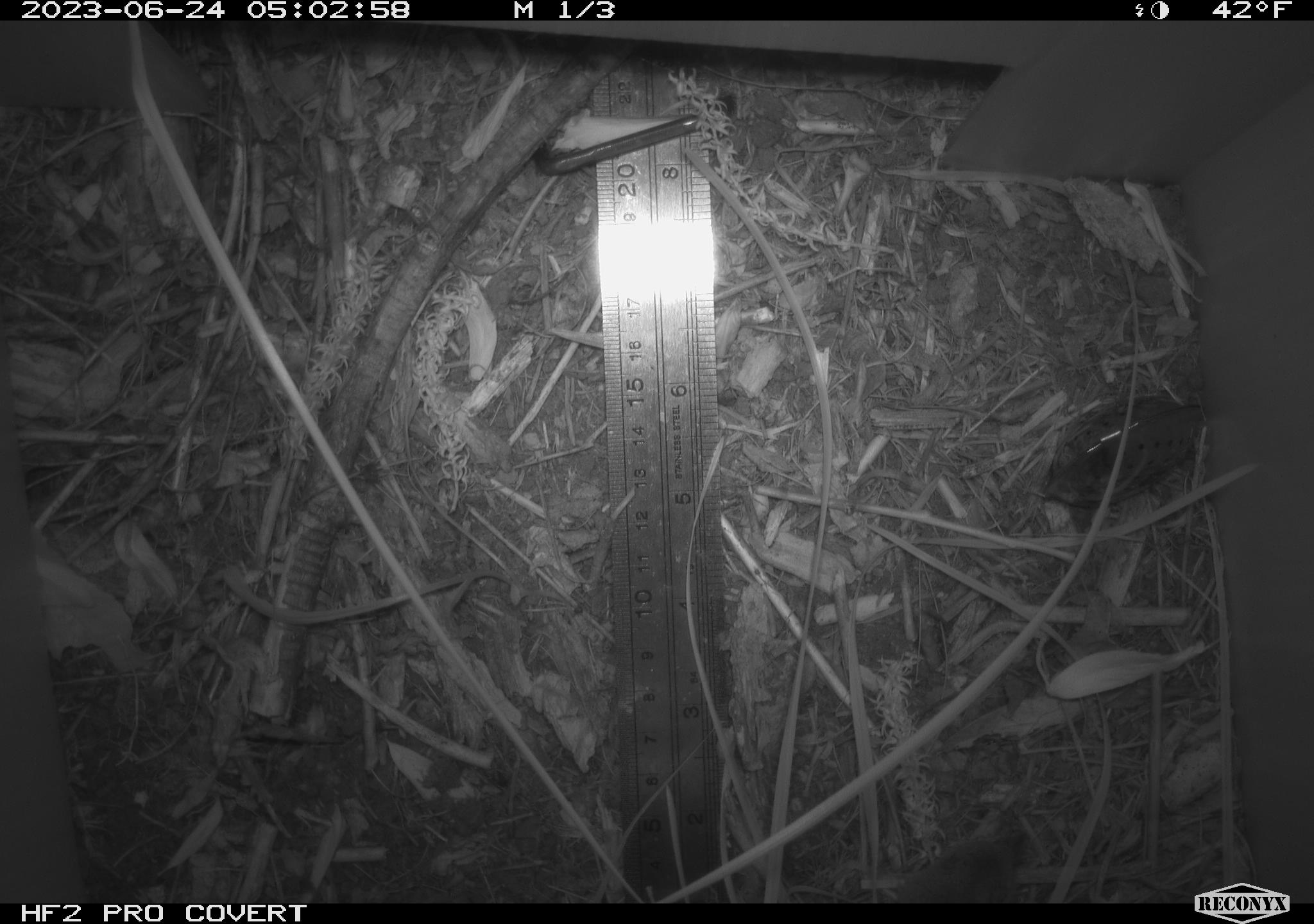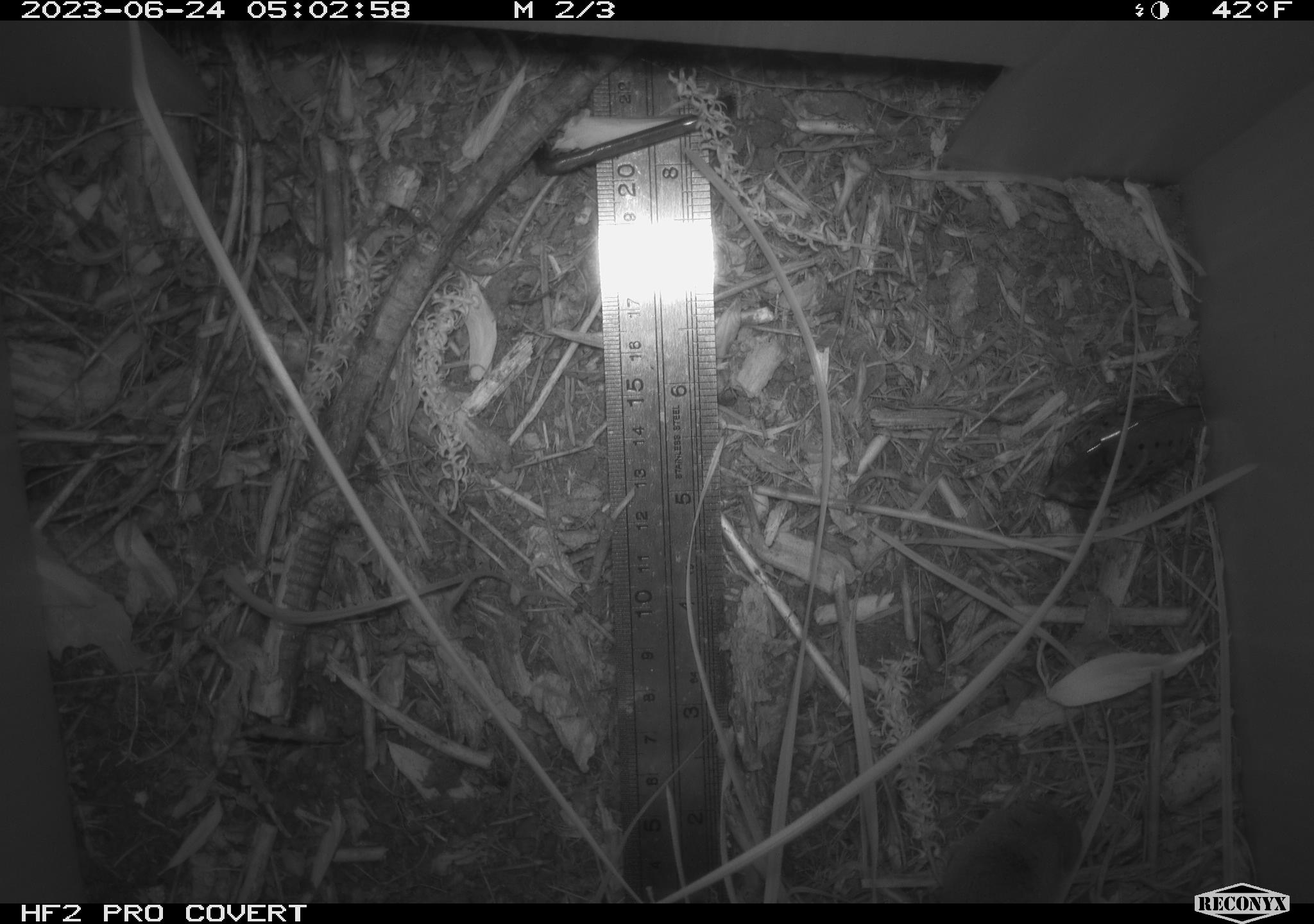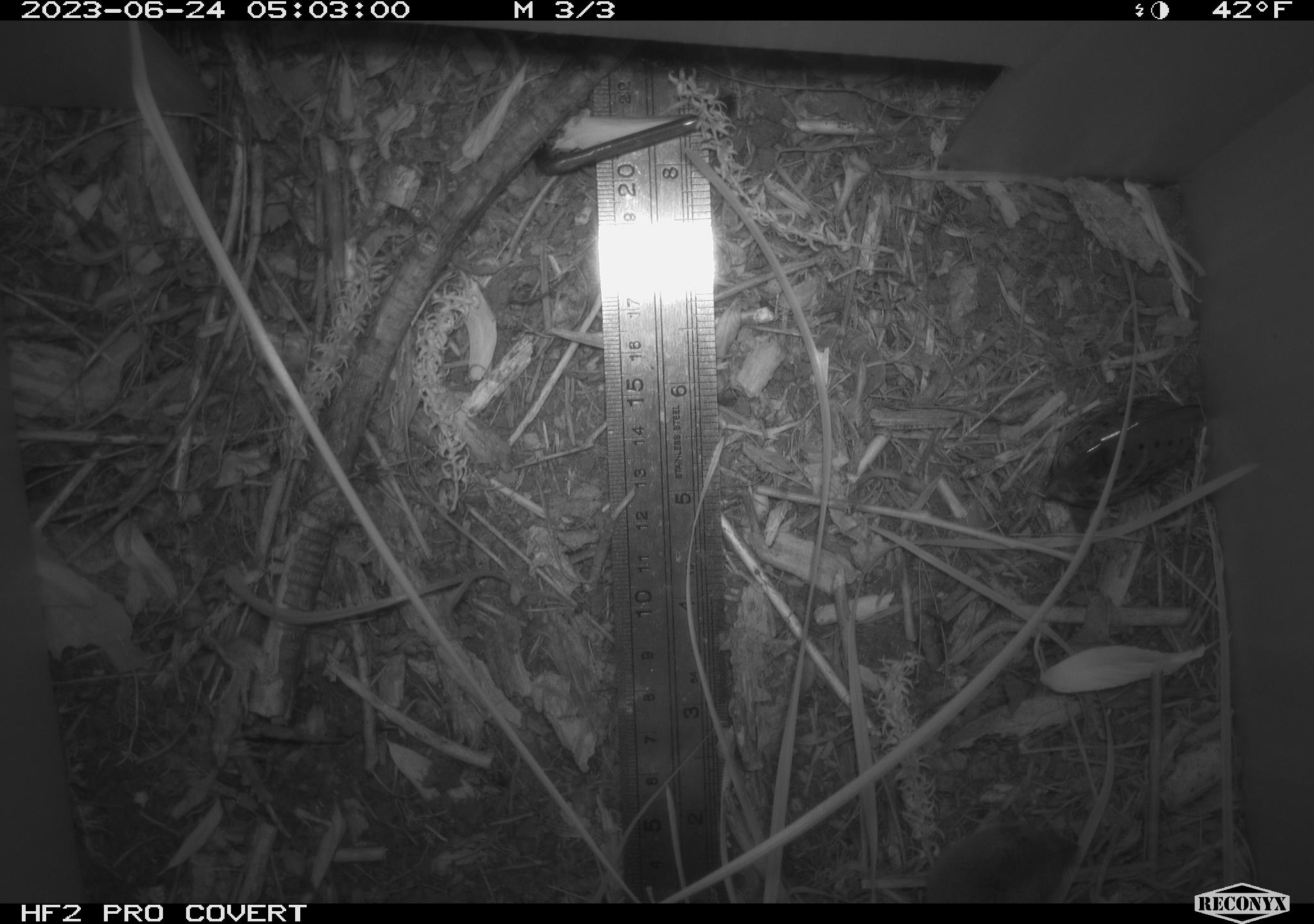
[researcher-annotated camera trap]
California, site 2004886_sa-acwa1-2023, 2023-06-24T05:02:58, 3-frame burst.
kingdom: Animalia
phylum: Chordata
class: Mammalia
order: Eulipotyphla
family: Soricidae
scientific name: Soricidae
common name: shrews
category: soricidae family